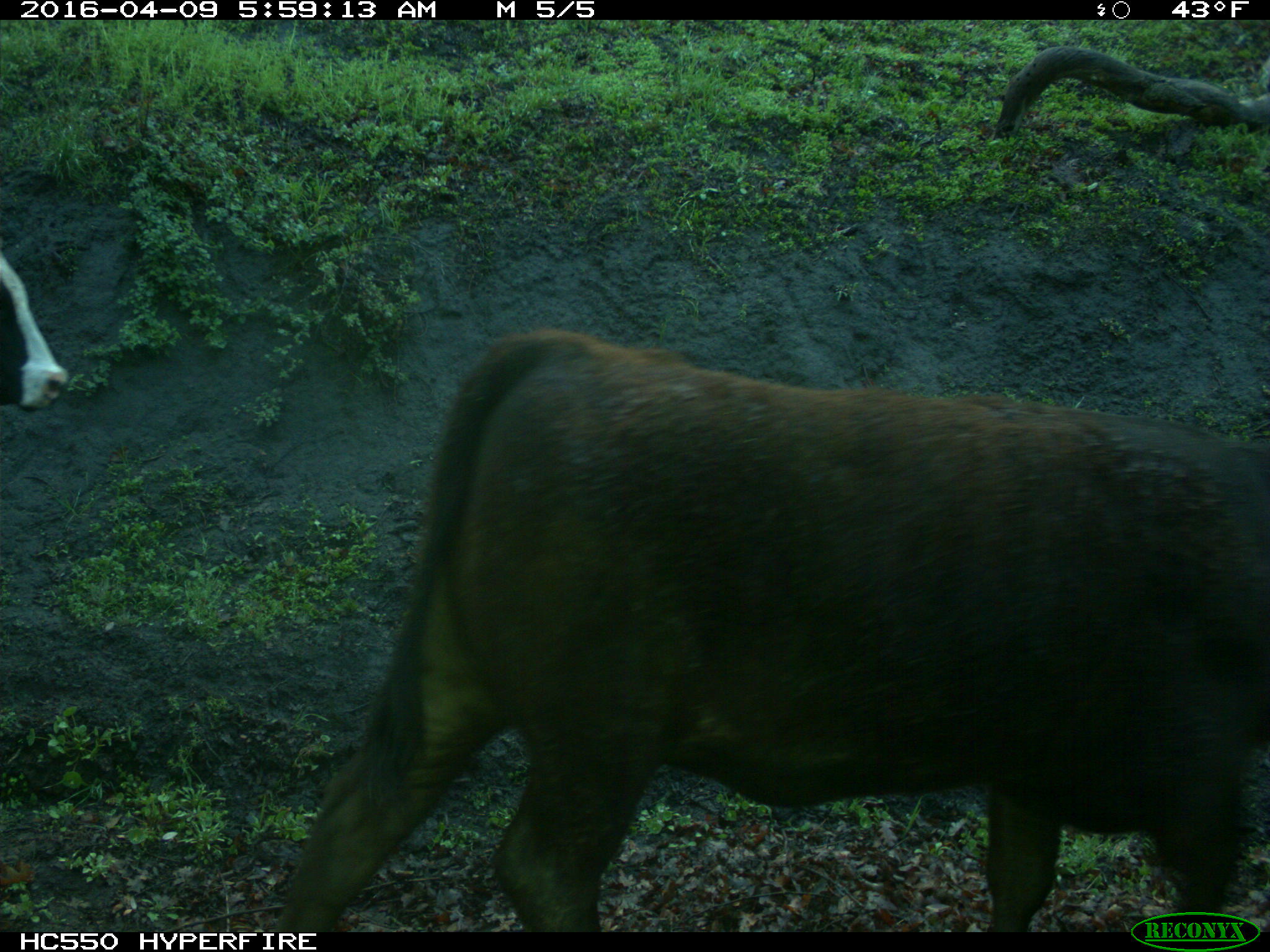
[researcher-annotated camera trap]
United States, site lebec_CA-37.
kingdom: Animalia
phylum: Chordata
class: Mammalia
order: Artiodactyla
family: Bovidae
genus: Bos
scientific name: Bos taurus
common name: domestic cow